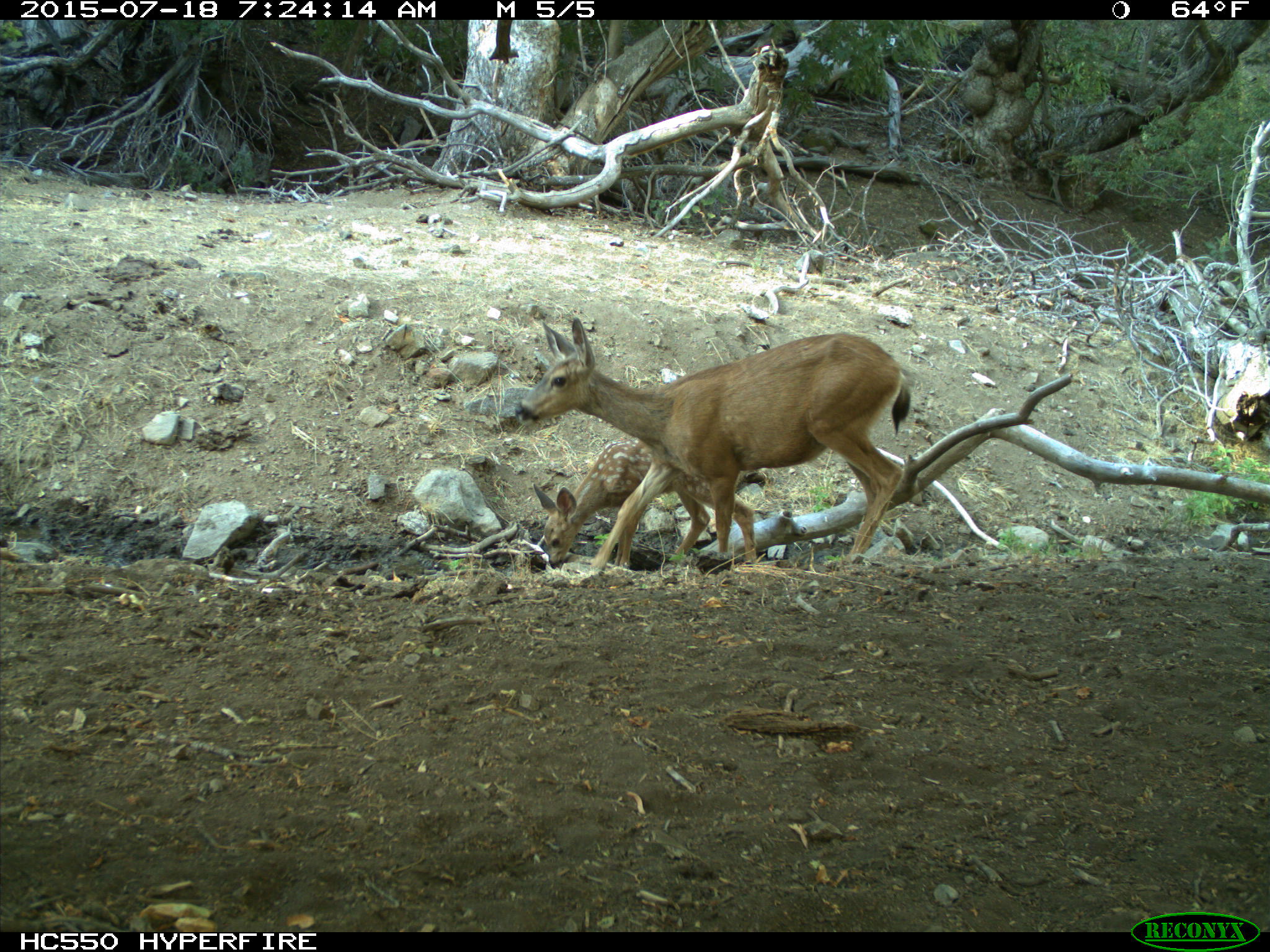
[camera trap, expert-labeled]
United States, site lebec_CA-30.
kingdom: Animalia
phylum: Chordata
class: Mammalia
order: Artiodactyla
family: Cervidae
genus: Odocoileus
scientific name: Odocoileus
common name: deer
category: unidentified deer